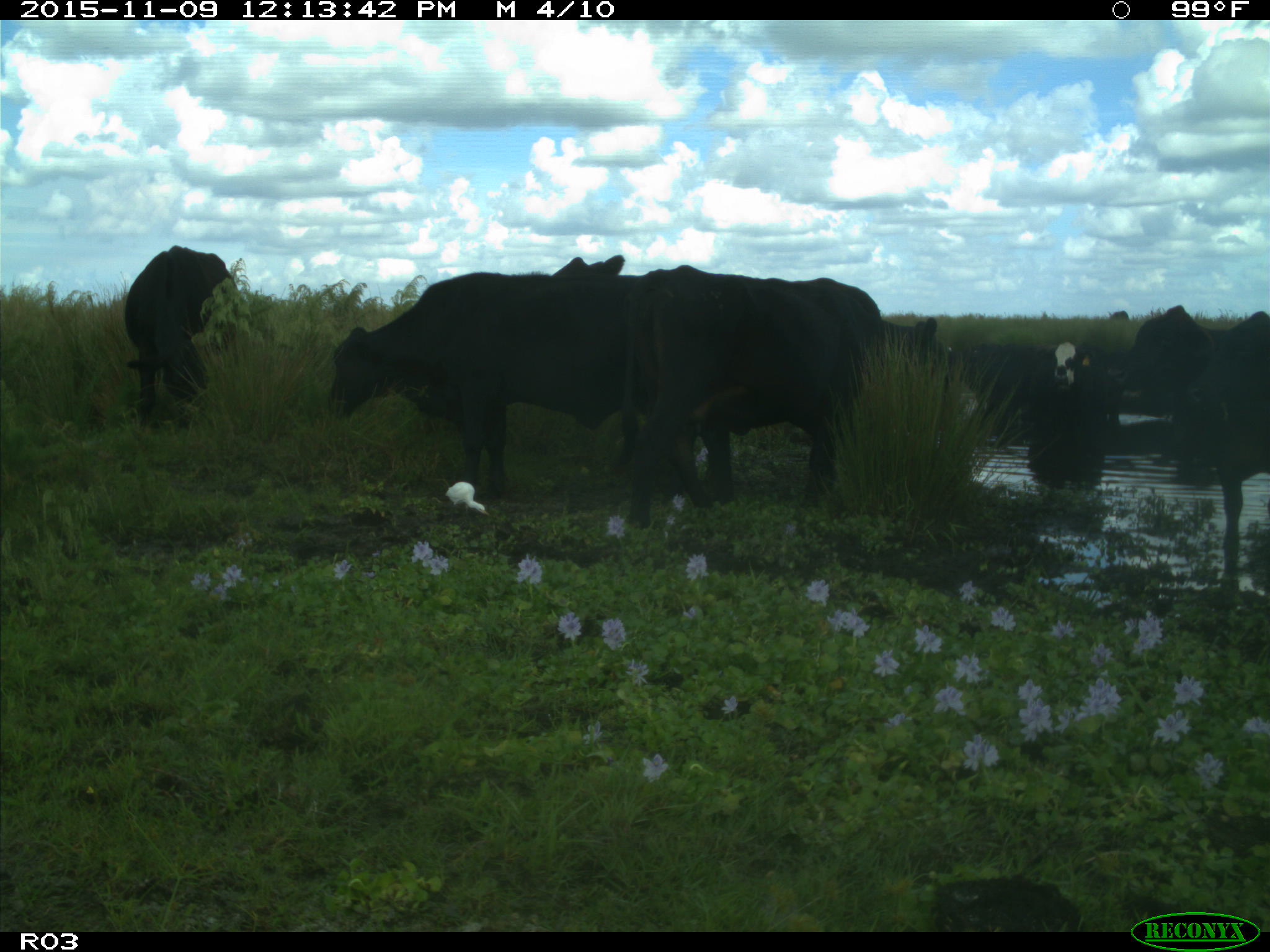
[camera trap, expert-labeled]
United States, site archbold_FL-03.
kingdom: Animalia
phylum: Chordata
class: Mammalia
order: Artiodactyla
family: Bovidae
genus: Bos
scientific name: Bos taurus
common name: domestic cow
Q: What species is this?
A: Bos taurus (domestic cow).